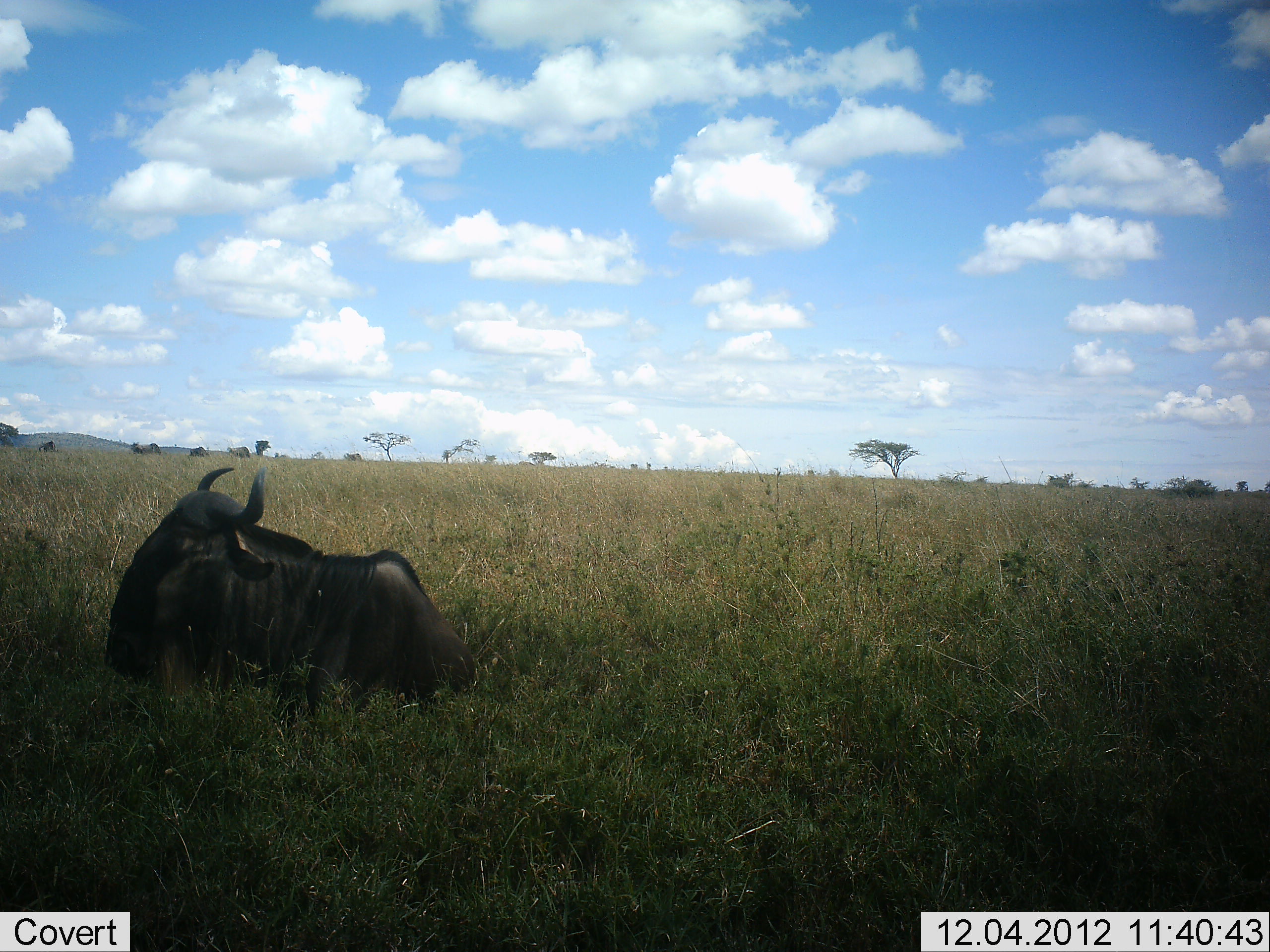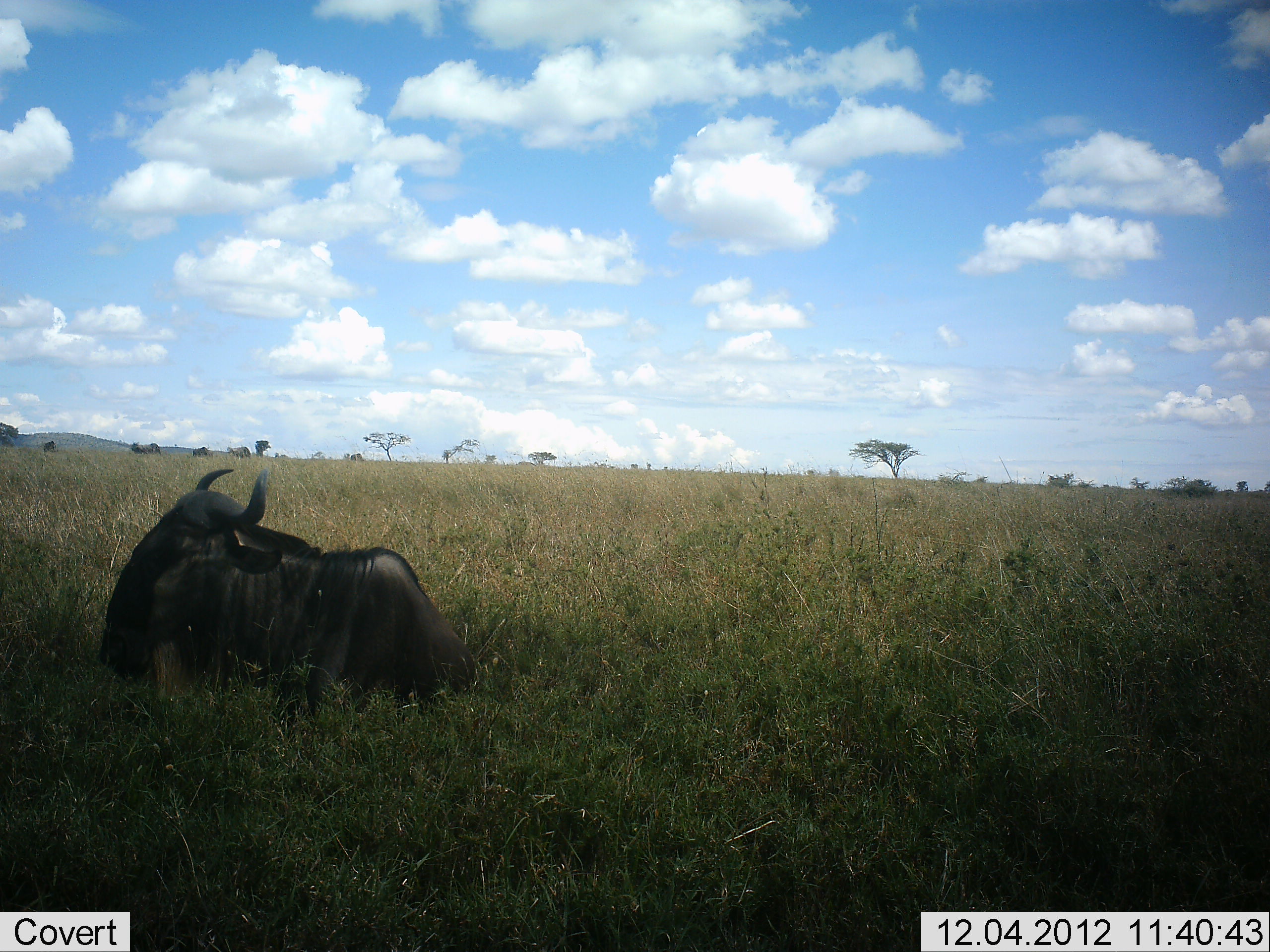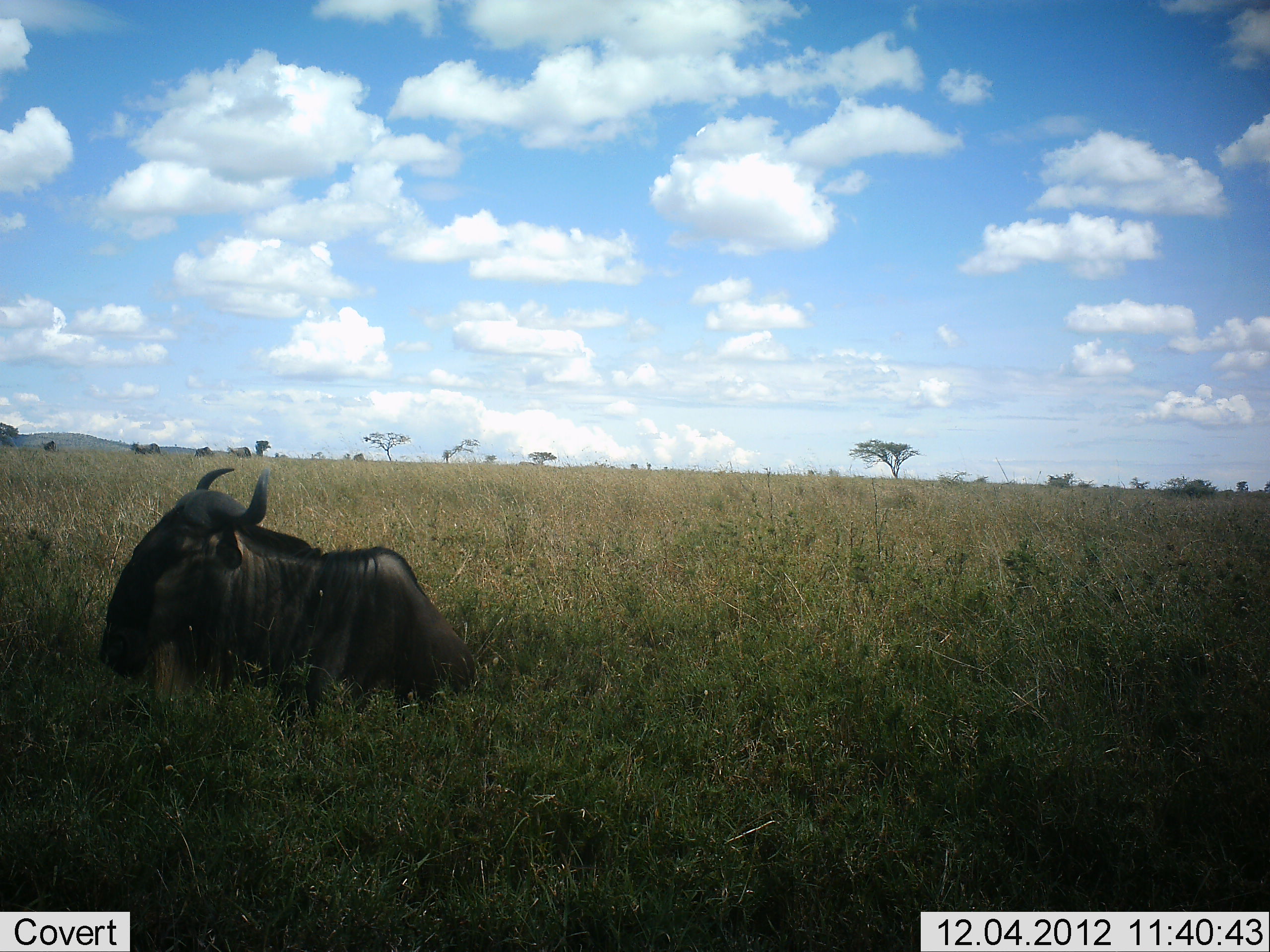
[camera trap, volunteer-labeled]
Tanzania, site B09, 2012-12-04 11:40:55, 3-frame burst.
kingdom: Animalia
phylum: Chordata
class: Mammalia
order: Artiodactyla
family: Bovidae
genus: Connochaetes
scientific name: Connochaetes taurinus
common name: blue wildebeest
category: wildebeest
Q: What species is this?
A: Wildebeest (blue wildebeest) (Connochaetes taurinus).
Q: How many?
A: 1.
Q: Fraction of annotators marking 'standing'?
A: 10%.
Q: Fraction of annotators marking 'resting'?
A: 100%.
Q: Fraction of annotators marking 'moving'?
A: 10%.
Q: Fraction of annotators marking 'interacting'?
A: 0%.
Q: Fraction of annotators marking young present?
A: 0%.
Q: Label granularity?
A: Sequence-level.